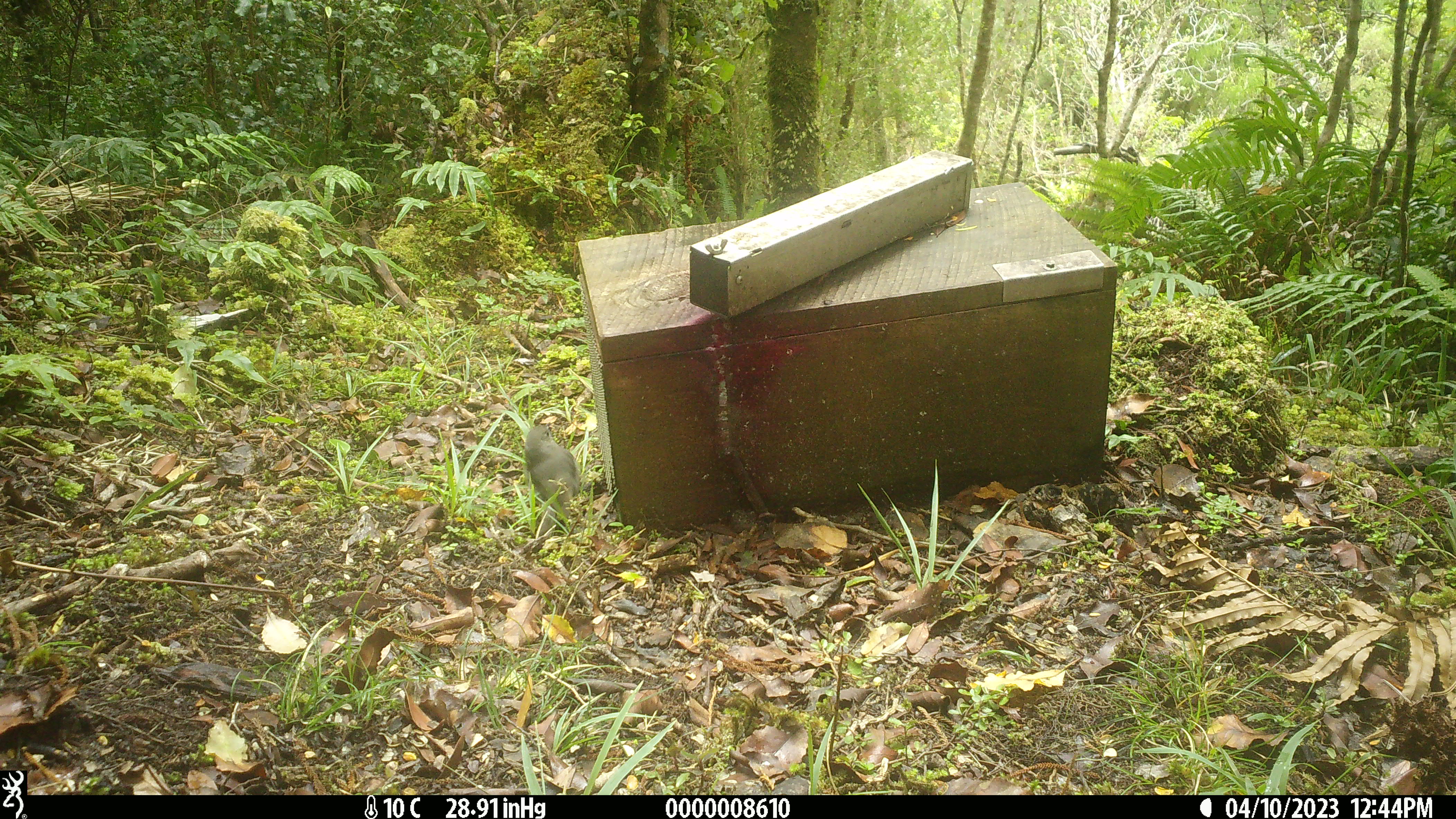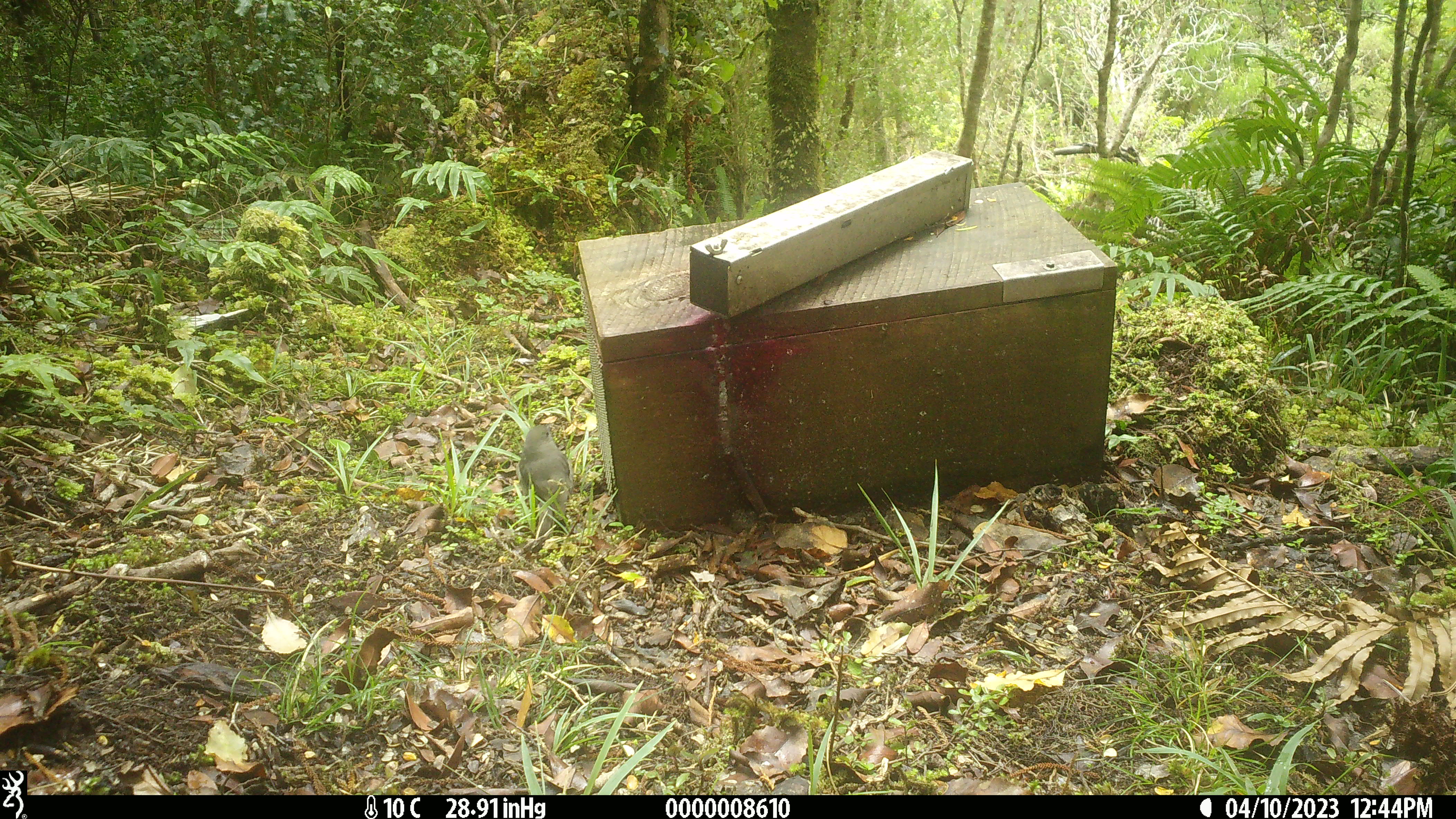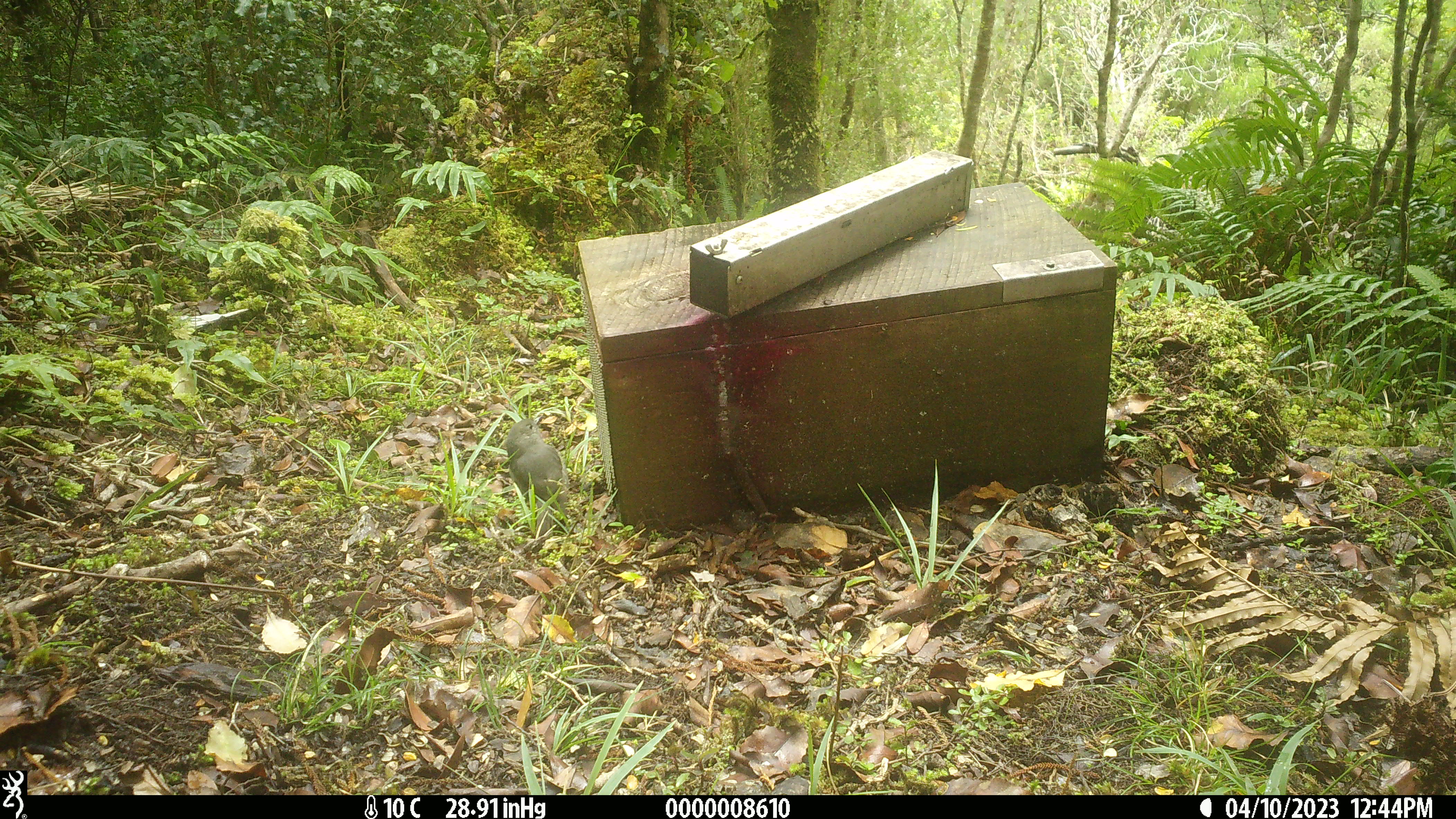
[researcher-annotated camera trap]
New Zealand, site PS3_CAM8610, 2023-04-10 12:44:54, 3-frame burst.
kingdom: Animalia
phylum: Chordata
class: Aves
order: Passeriformes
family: Petroicidae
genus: Petroica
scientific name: Petroica australis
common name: new zealand robin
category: robin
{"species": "robin (new zealand robin) (Petroica australis)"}